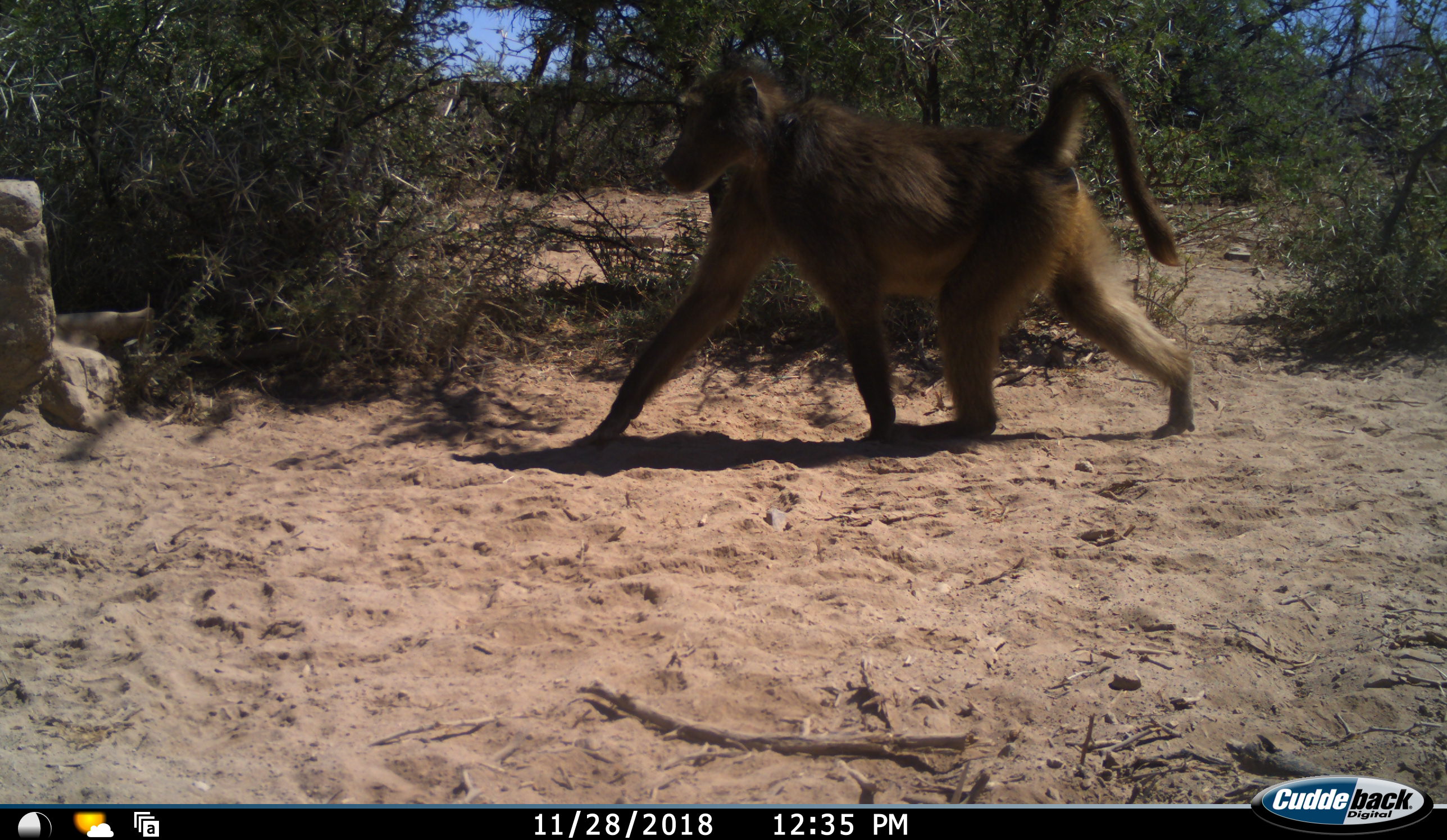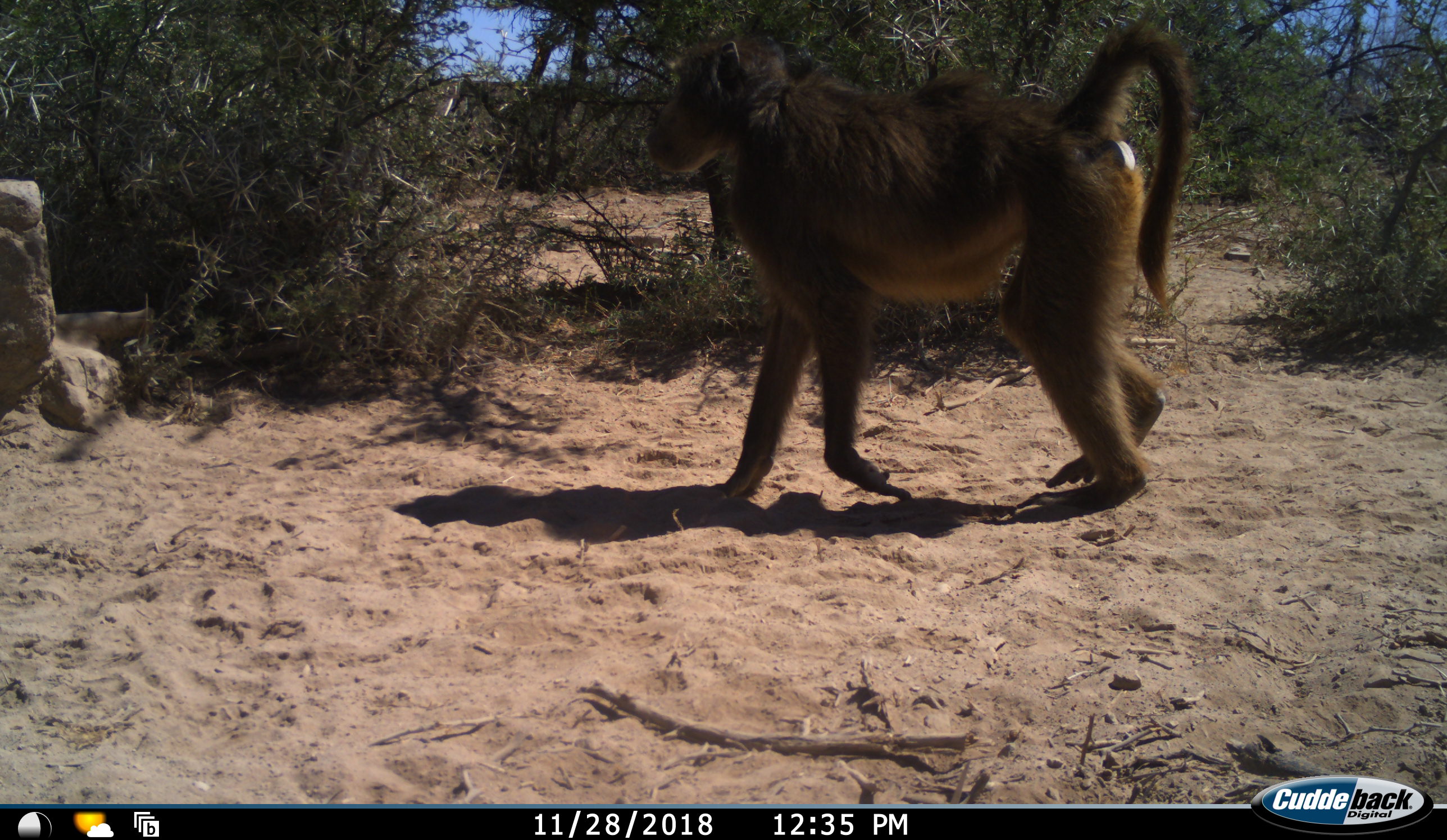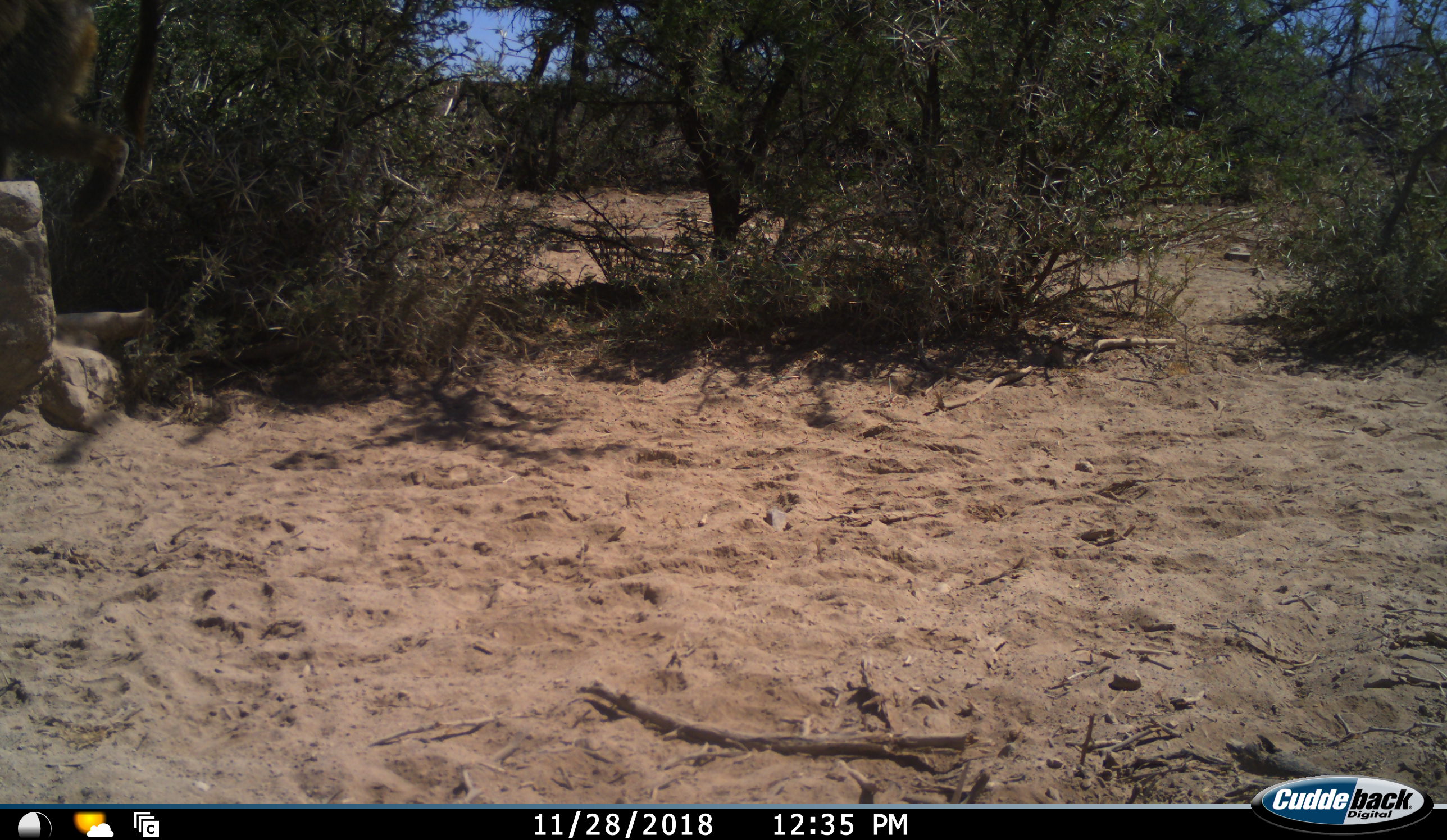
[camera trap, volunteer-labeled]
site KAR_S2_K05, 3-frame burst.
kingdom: Animalia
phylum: Chordata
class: Mammalia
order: Primates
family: Cercopithecidae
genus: Papio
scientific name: Papio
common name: baboon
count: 1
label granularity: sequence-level